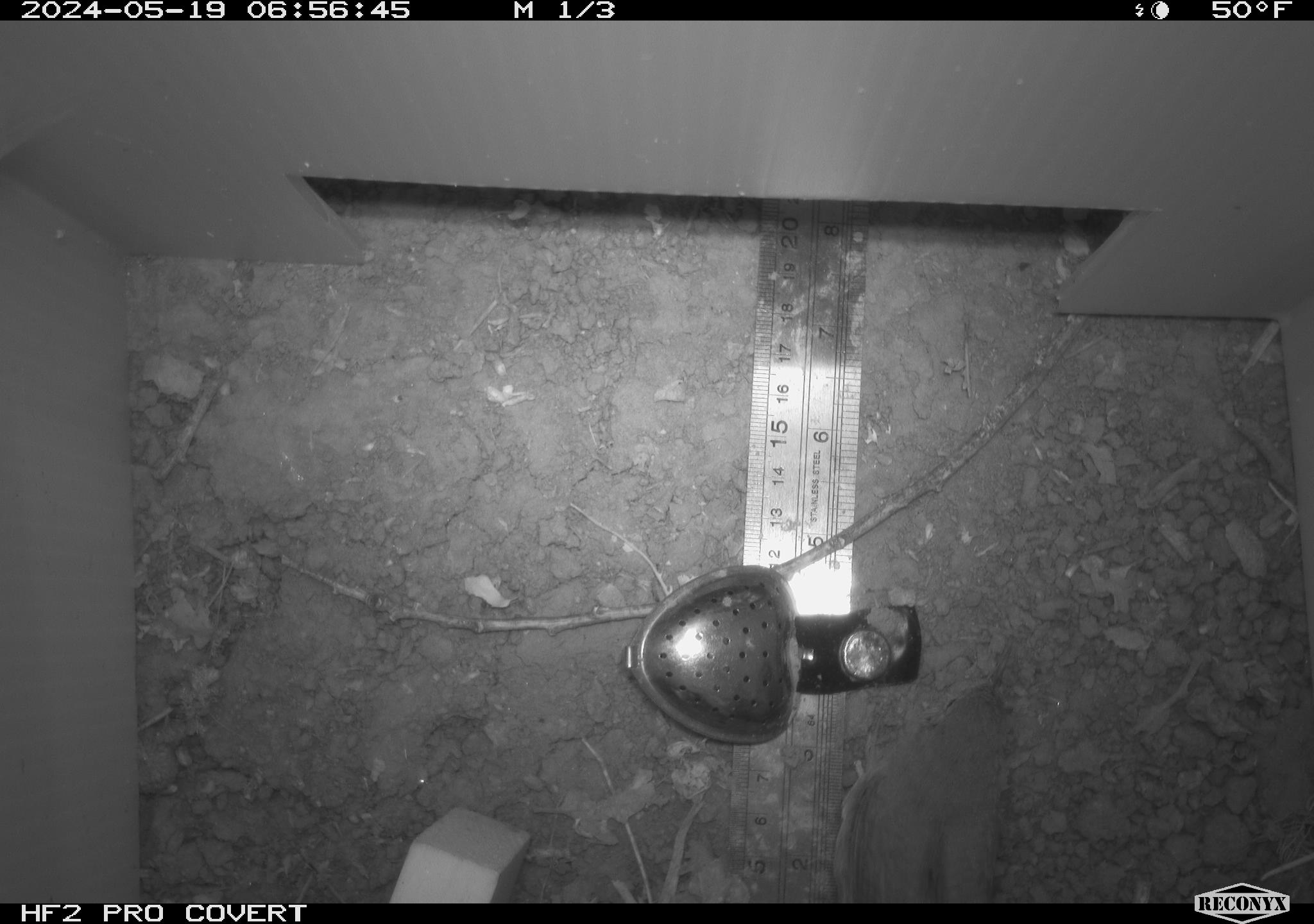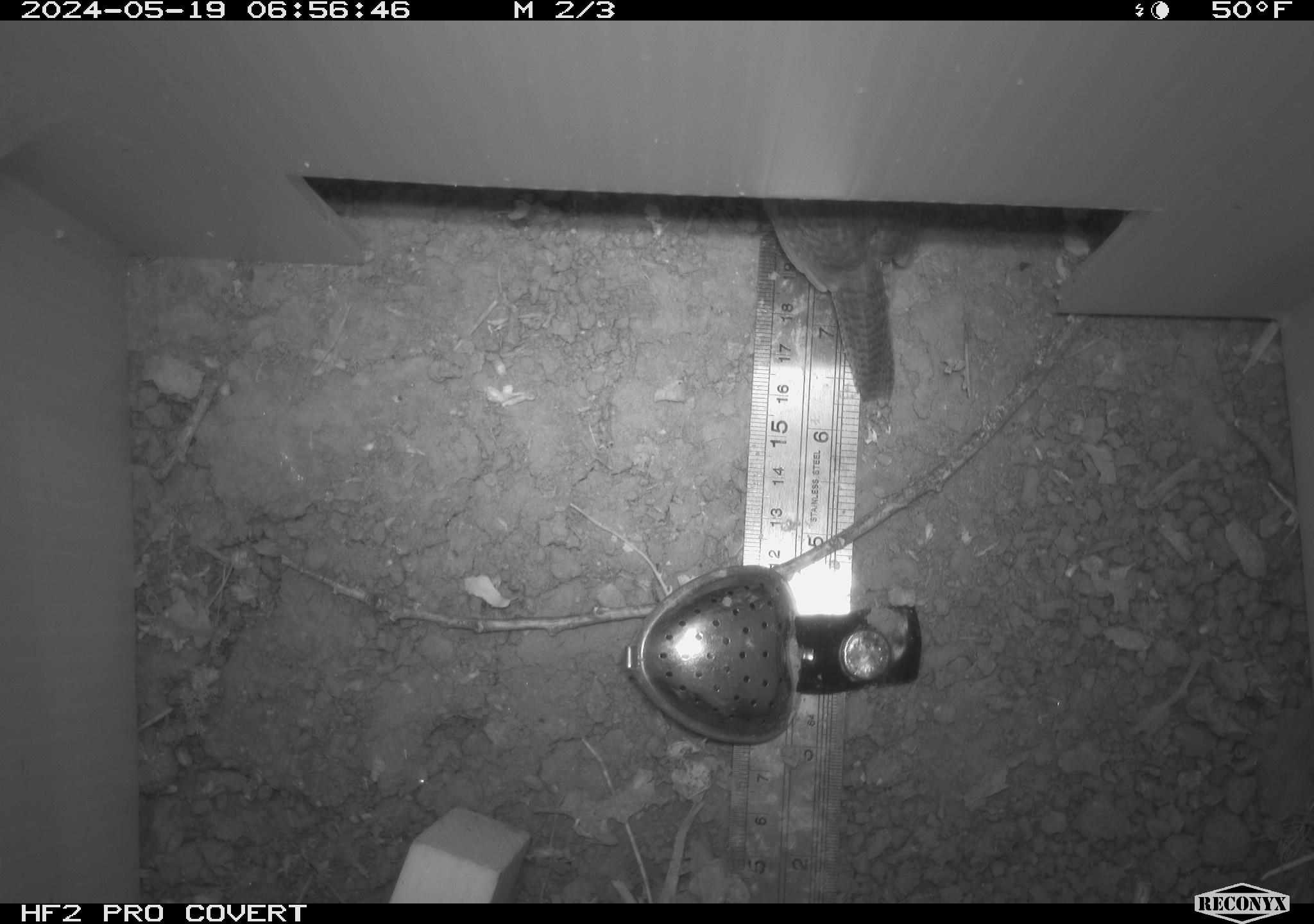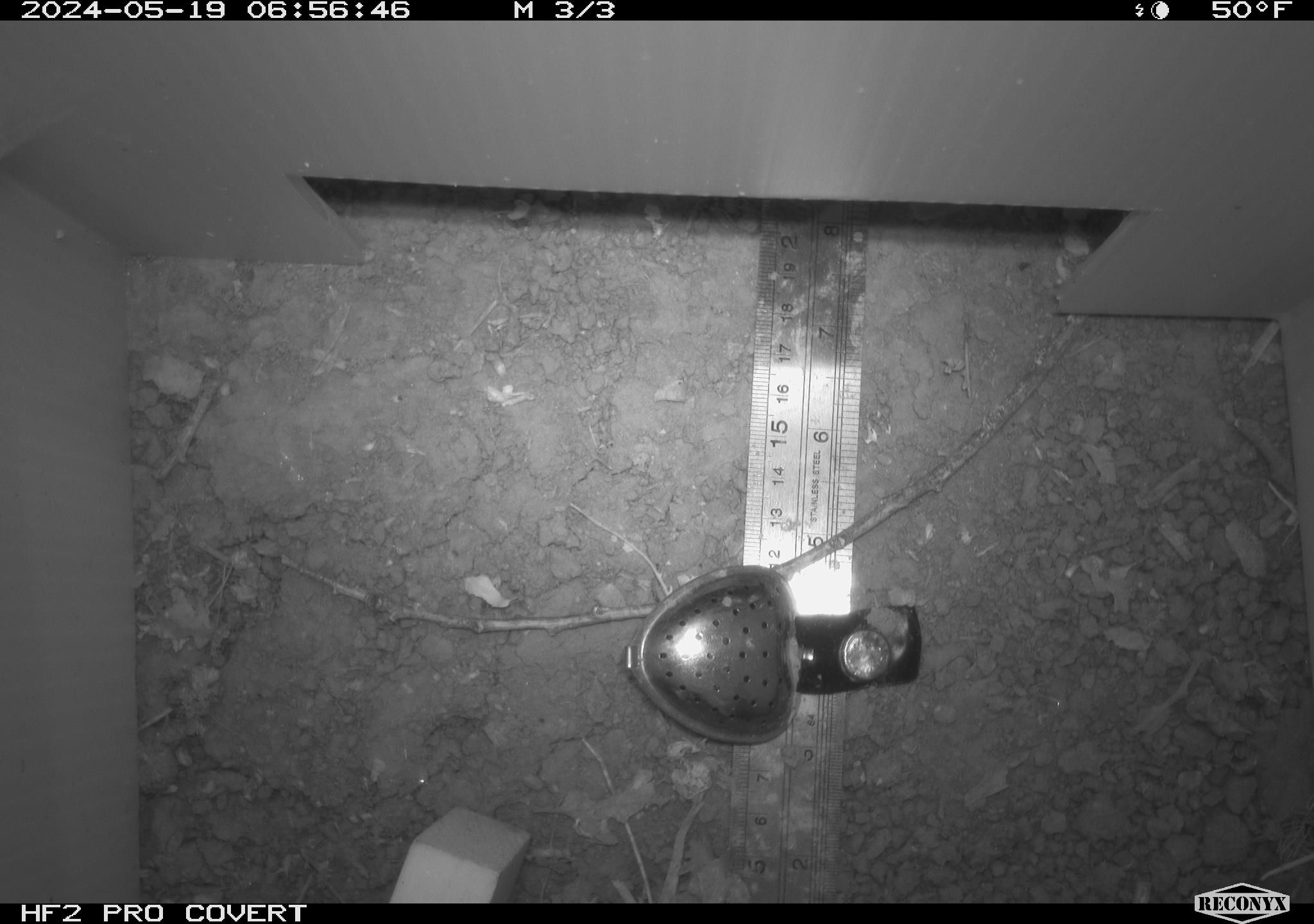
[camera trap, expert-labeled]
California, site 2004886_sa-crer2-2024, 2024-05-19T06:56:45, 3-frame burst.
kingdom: Animalia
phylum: Chordata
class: Aves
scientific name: Aves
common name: bird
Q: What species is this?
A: Bird (Aves).